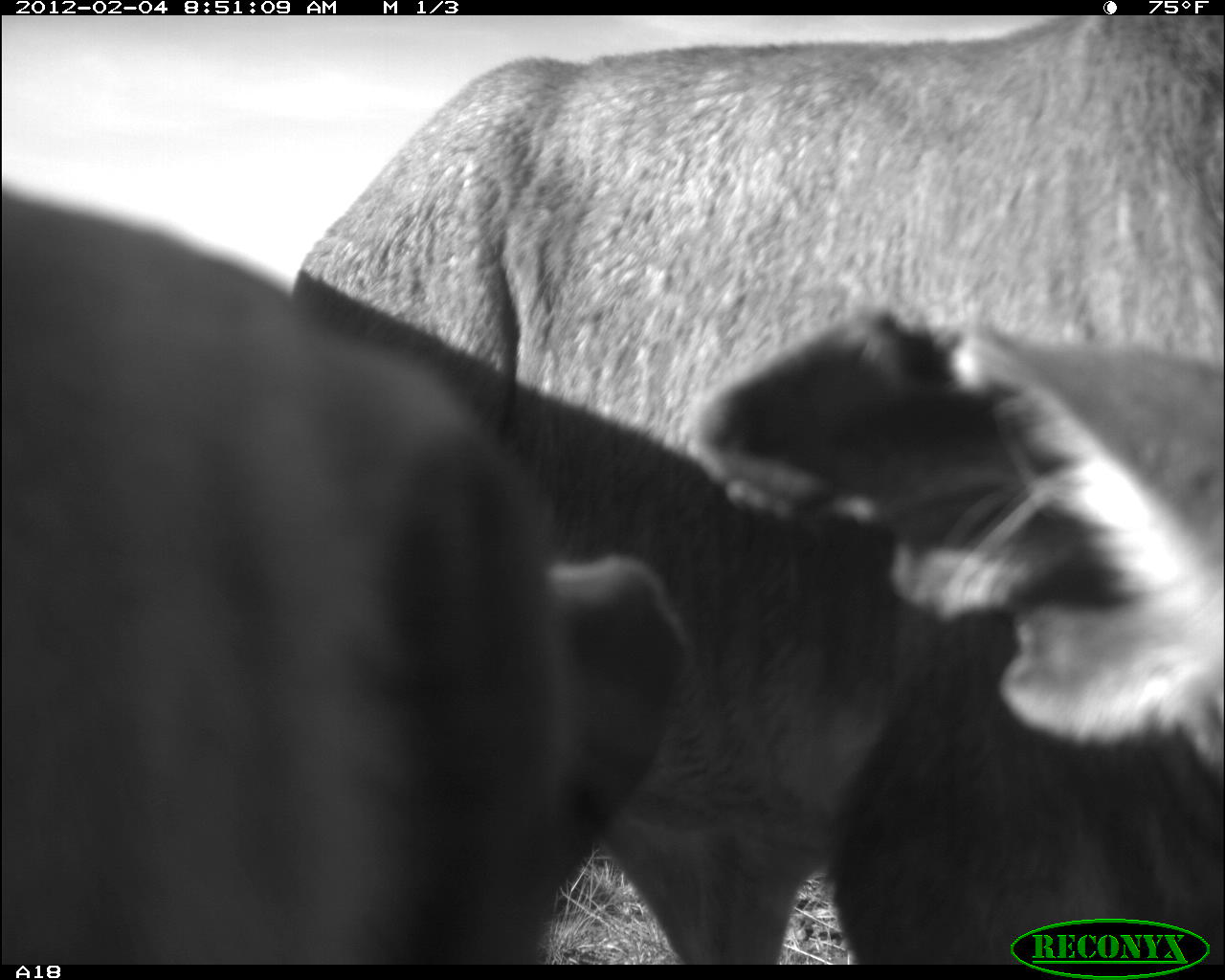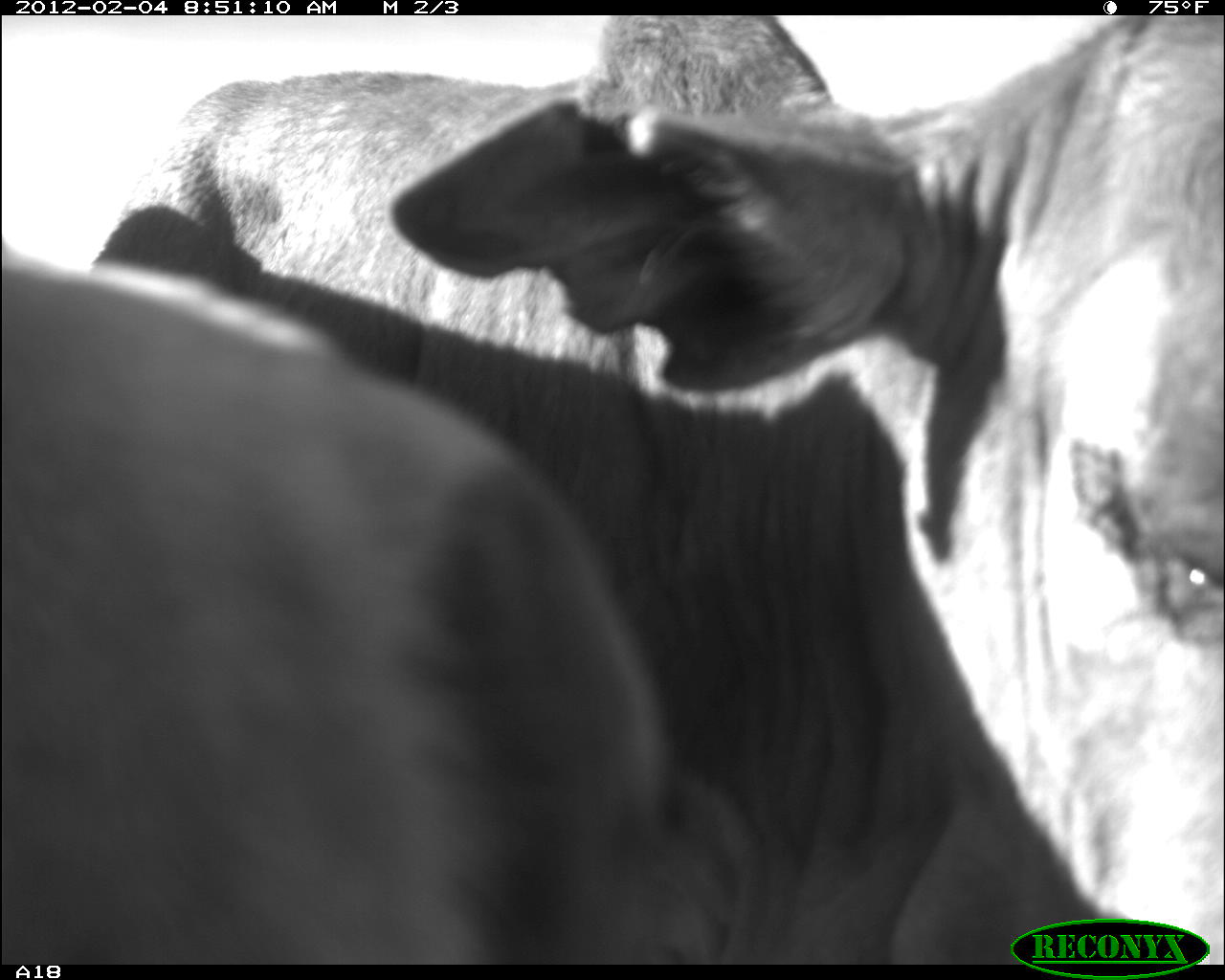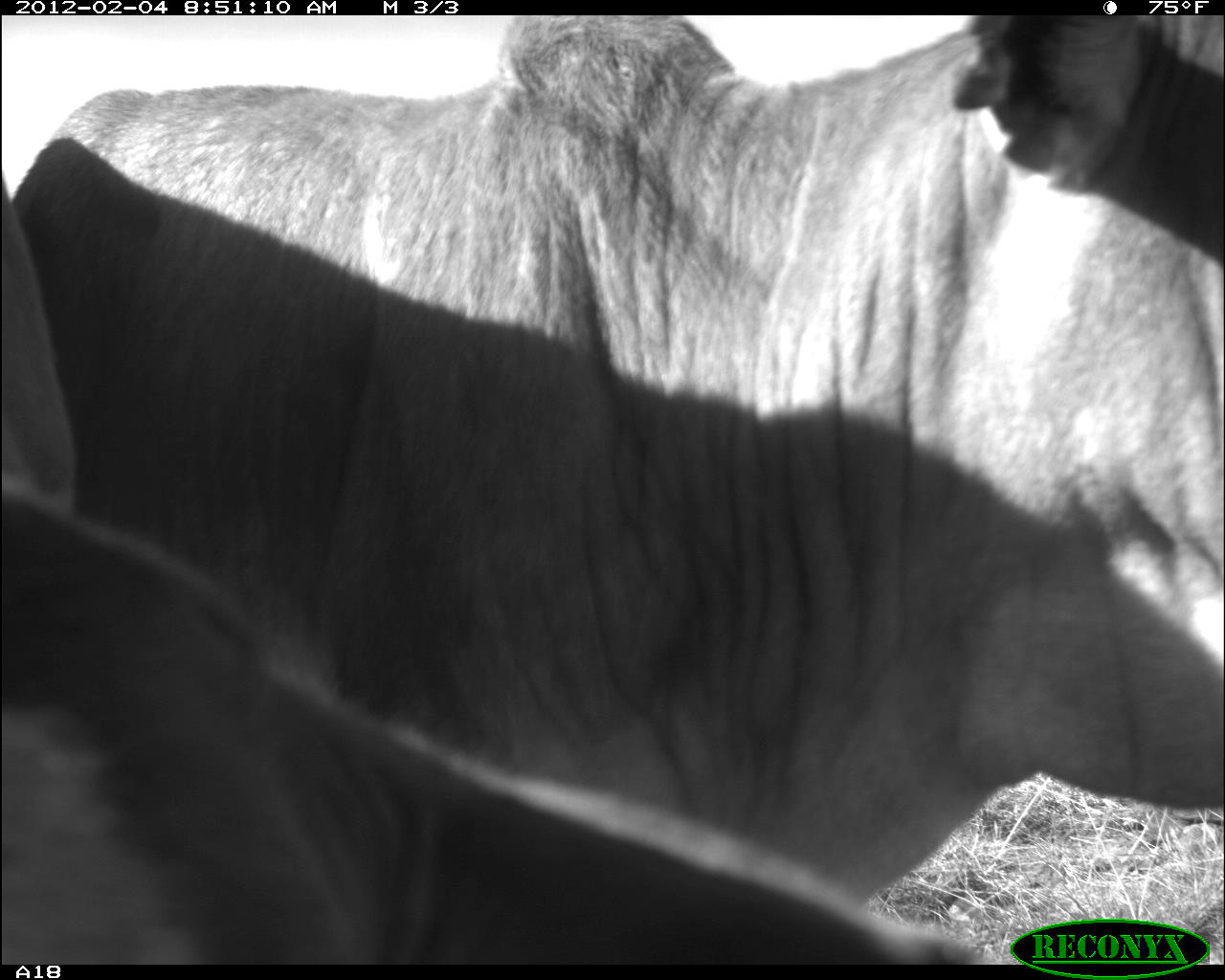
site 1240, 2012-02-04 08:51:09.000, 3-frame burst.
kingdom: Animalia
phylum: Chordata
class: Mammalia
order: Artiodactyla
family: Bovidae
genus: Bos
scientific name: Bos taurus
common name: domestic cattle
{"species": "Bos taurus (domestic cattle)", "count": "2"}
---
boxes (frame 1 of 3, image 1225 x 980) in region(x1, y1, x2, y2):
bos taurus: region(291, 15, 1224, 966); region(2, 192, 690, 965)